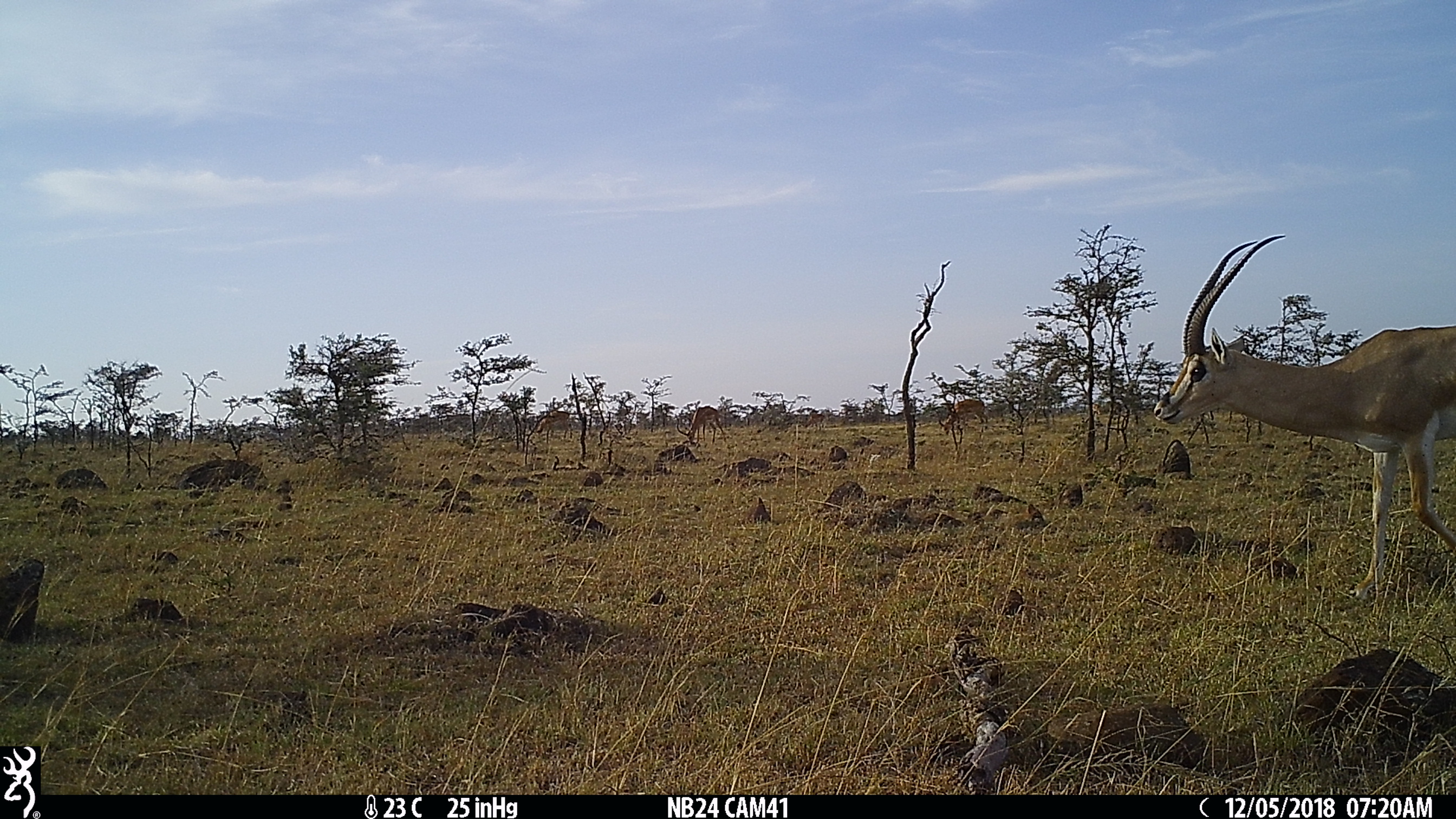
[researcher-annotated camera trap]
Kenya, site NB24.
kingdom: Animalia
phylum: Chordata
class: Mammalia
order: Artiodactyla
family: Bovidae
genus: Nanger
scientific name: Nanger granti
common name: grant's gazelle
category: gazelle grants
Gazelle grants (grant's gazelle) (Nanger granti).